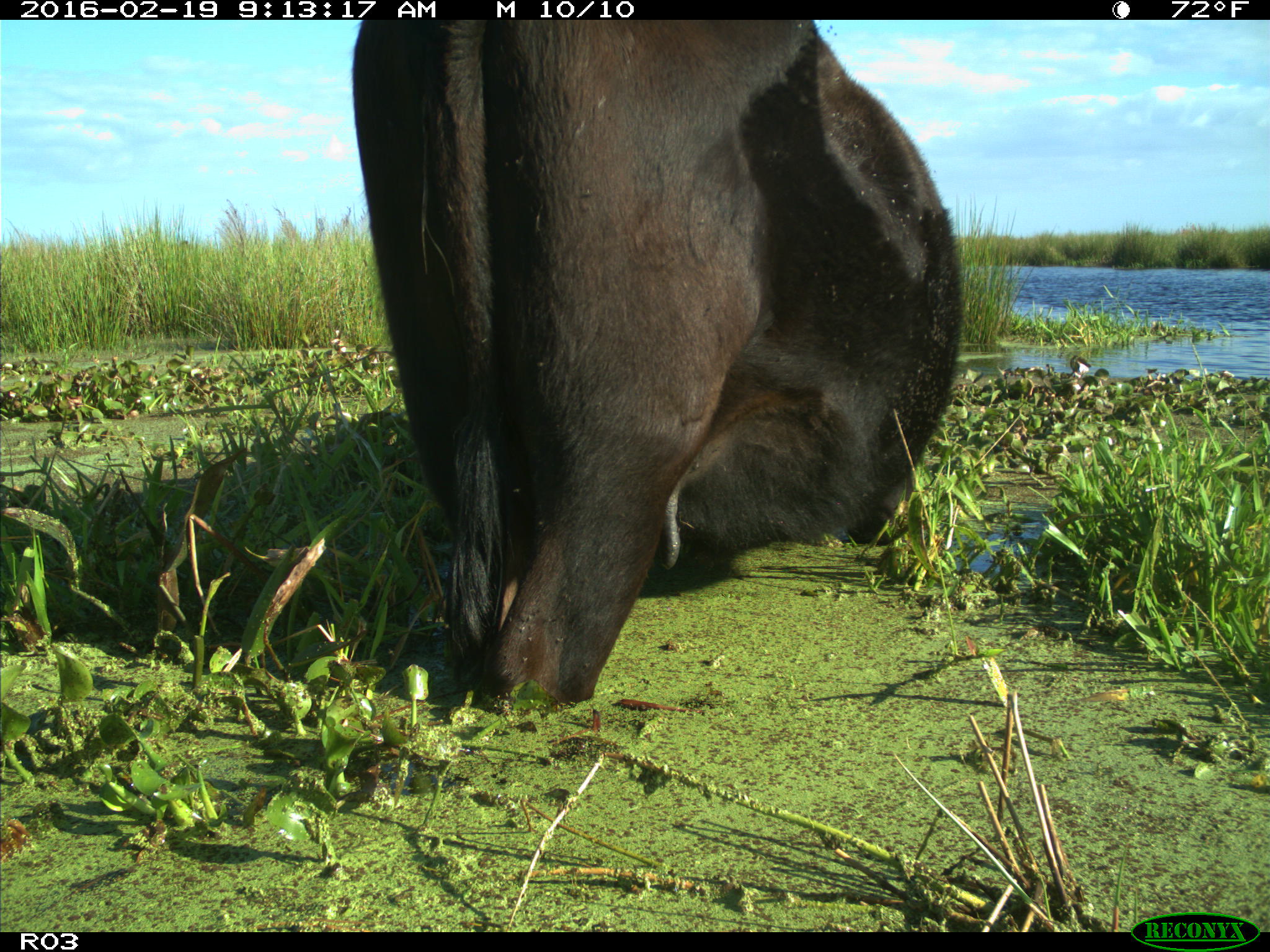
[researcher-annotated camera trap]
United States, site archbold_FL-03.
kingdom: Animalia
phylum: Chordata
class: Mammalia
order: Artiodactyla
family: Bovidae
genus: Bos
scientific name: Bos taurus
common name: domestic cow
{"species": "Bos taurus (domestic cow)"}